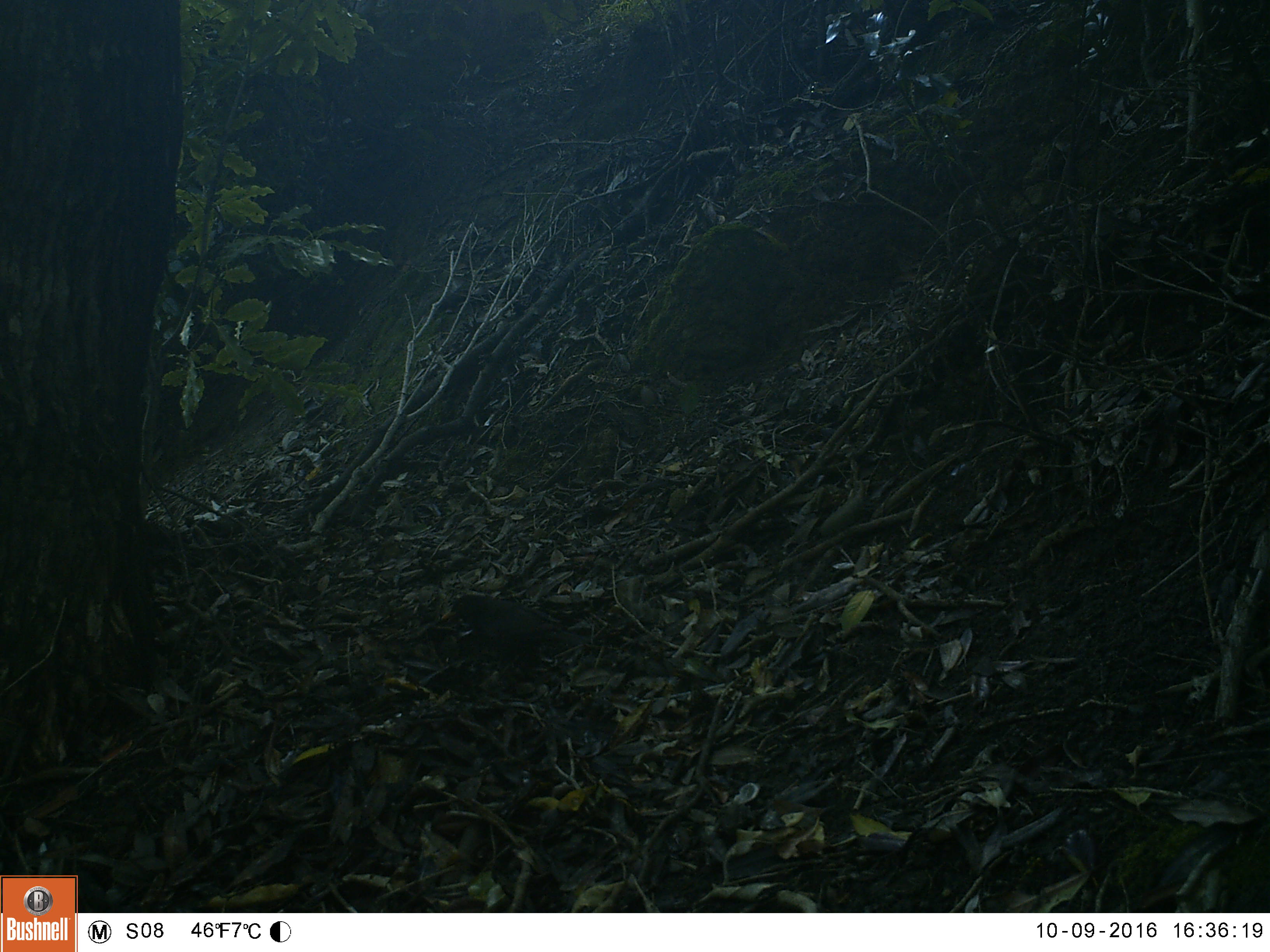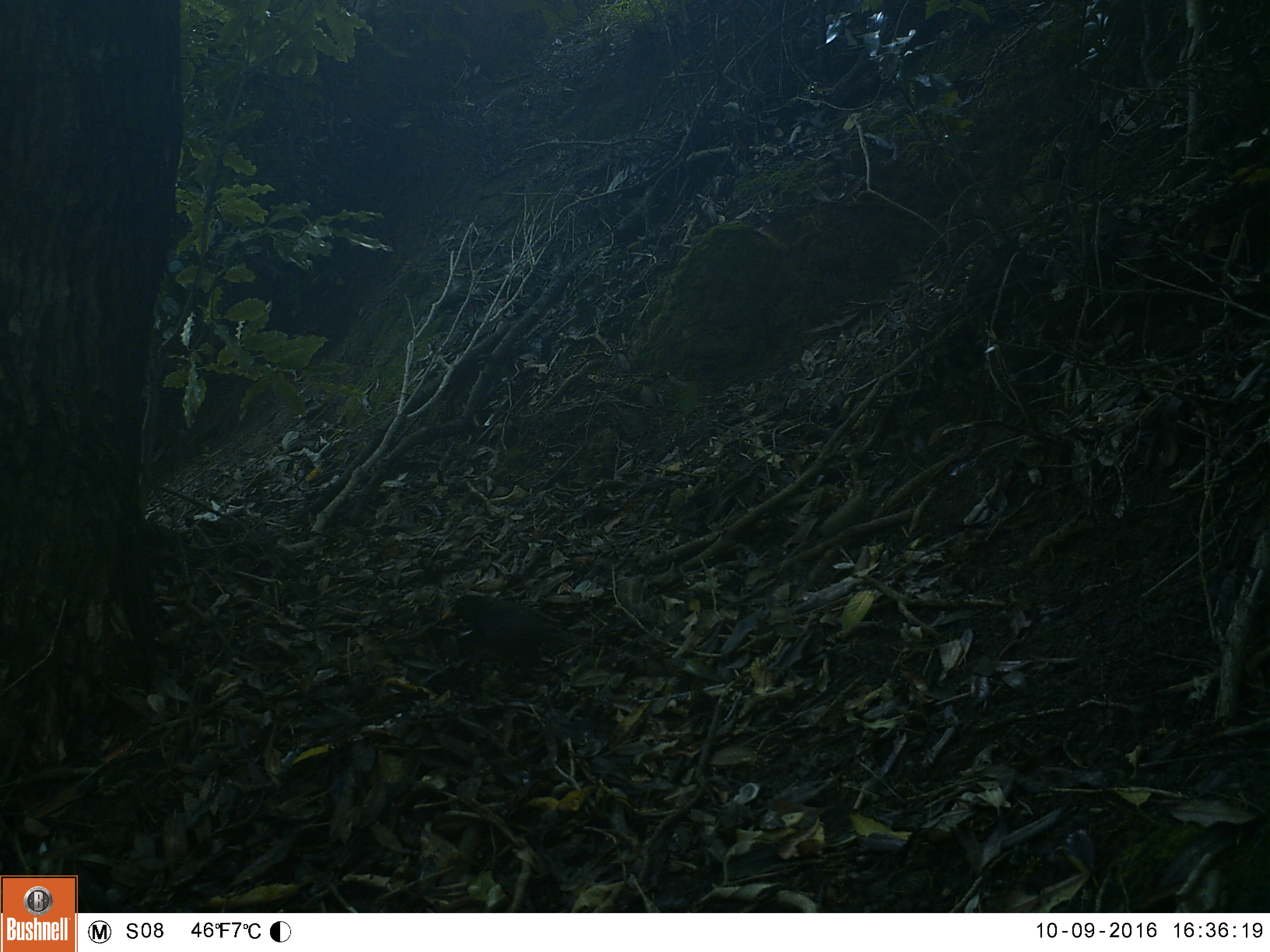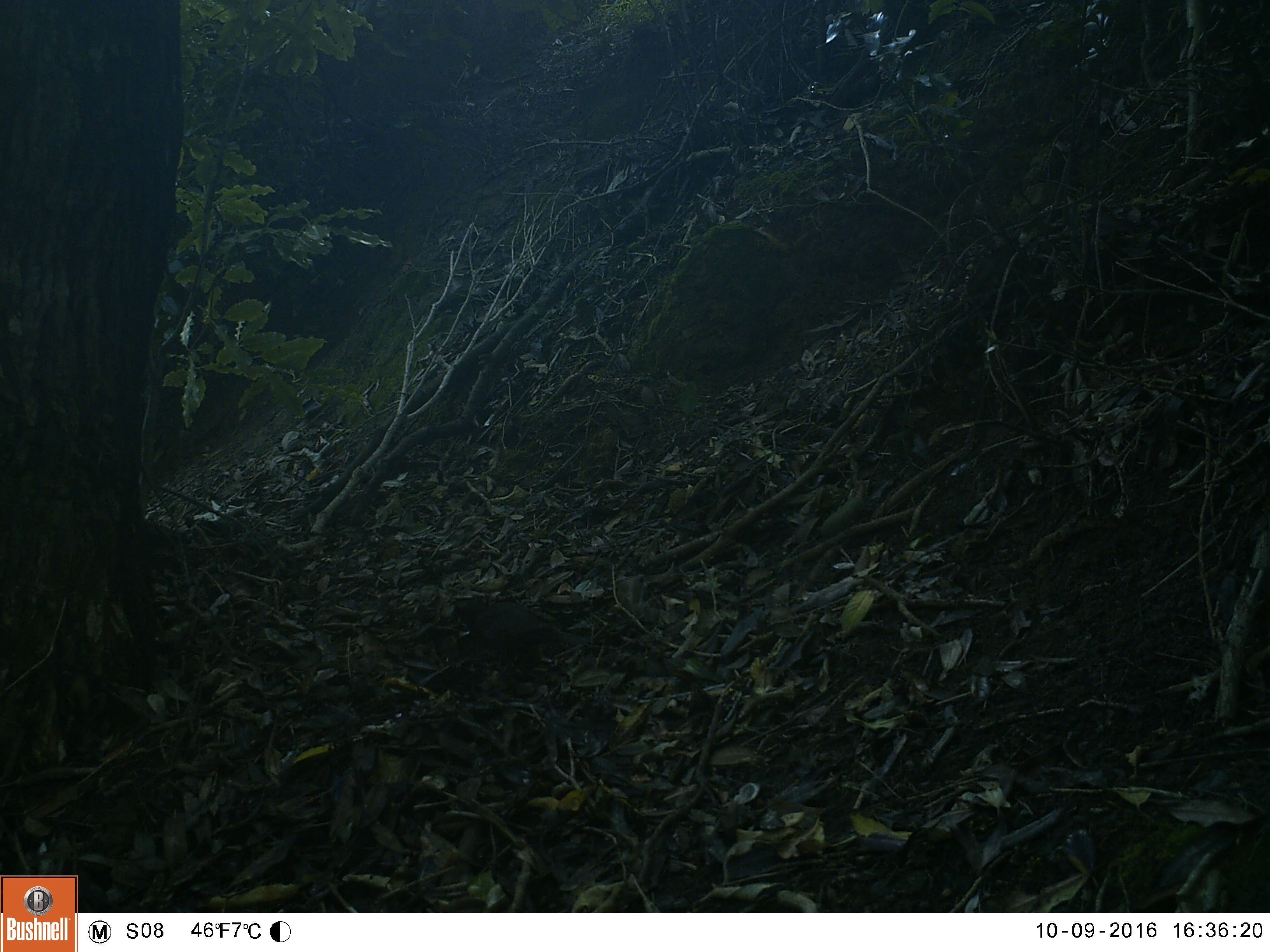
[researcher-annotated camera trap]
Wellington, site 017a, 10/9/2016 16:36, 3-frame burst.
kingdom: Animalia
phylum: Chordata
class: Aves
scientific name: Aves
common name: bird